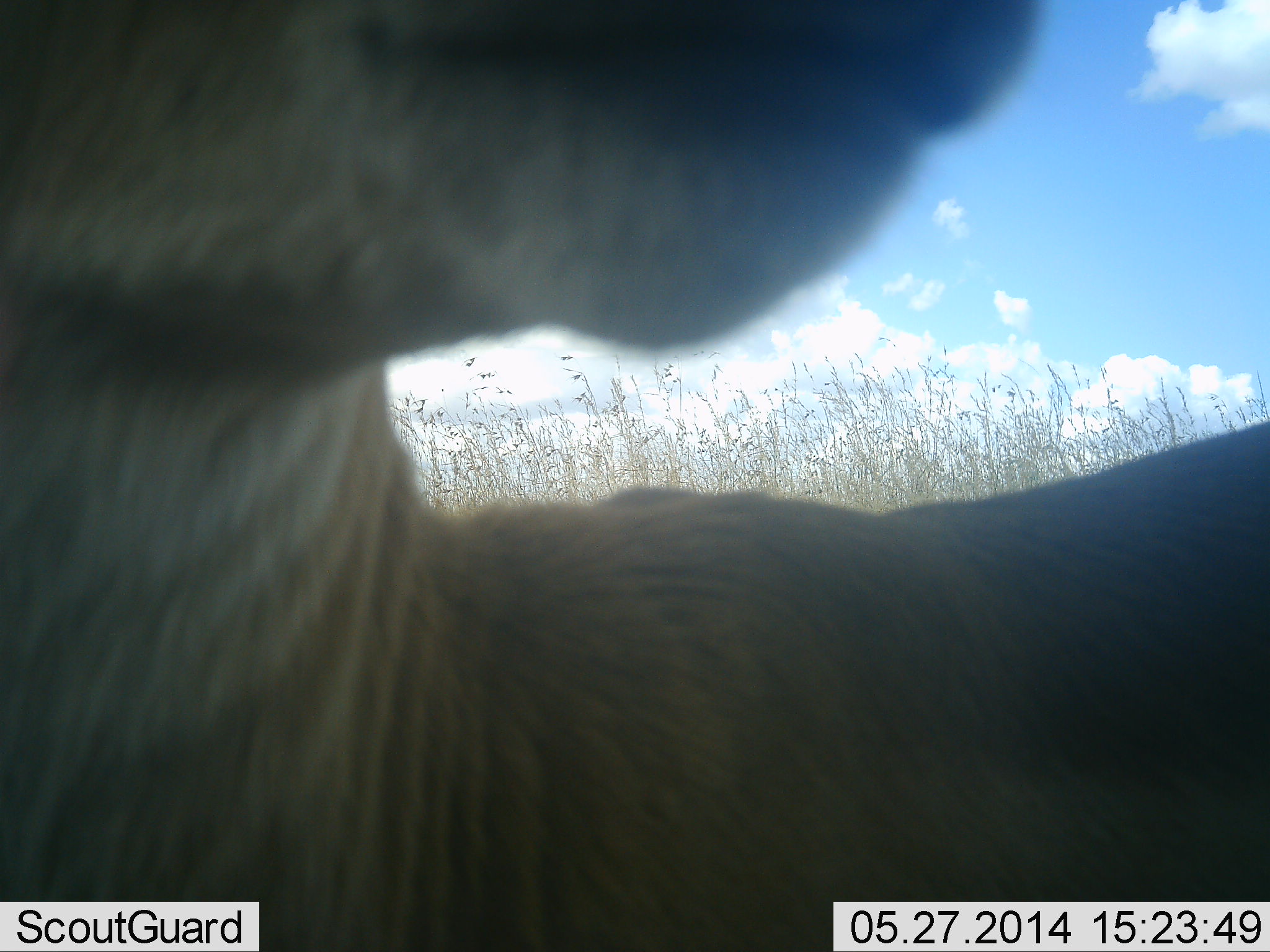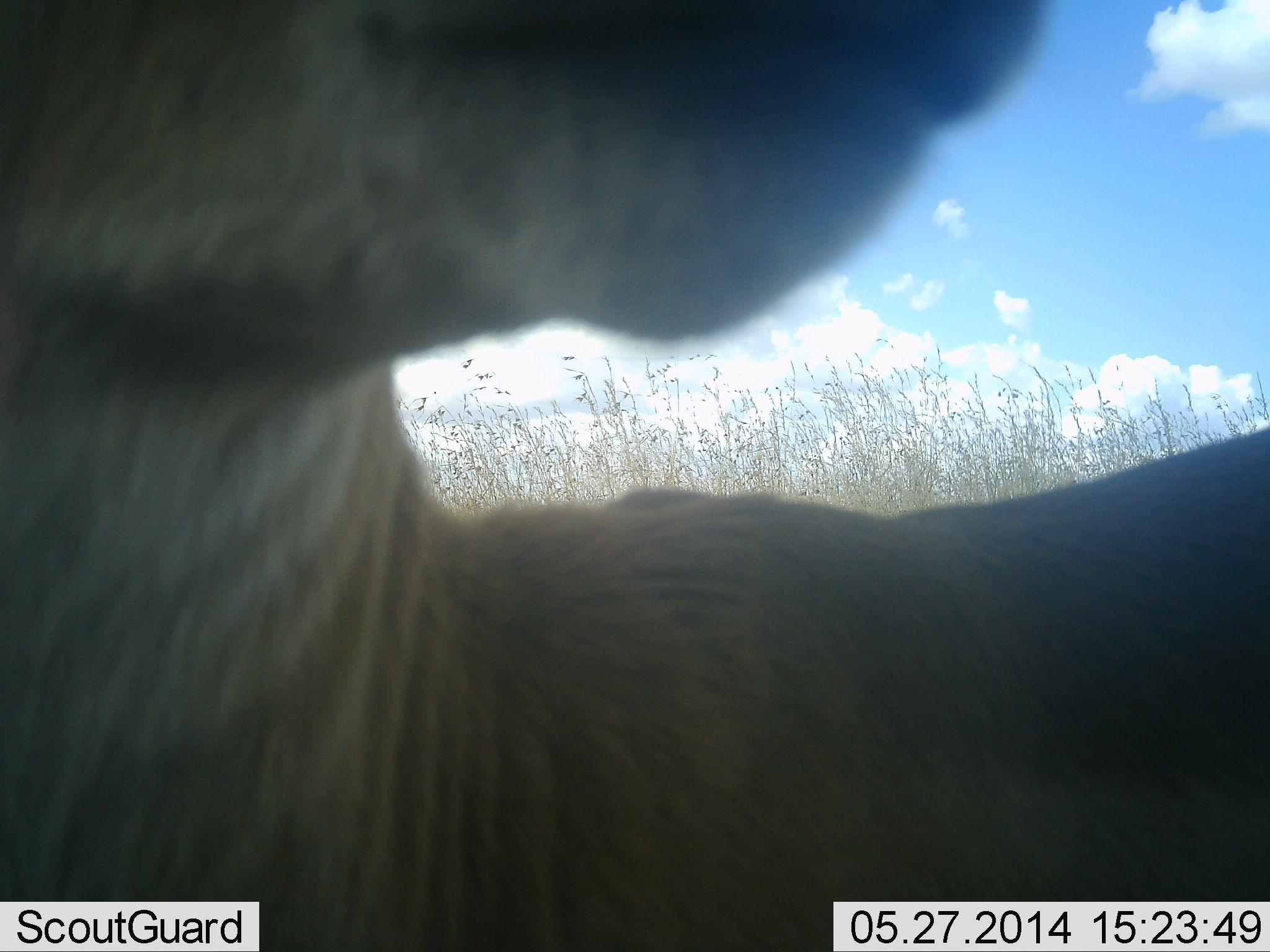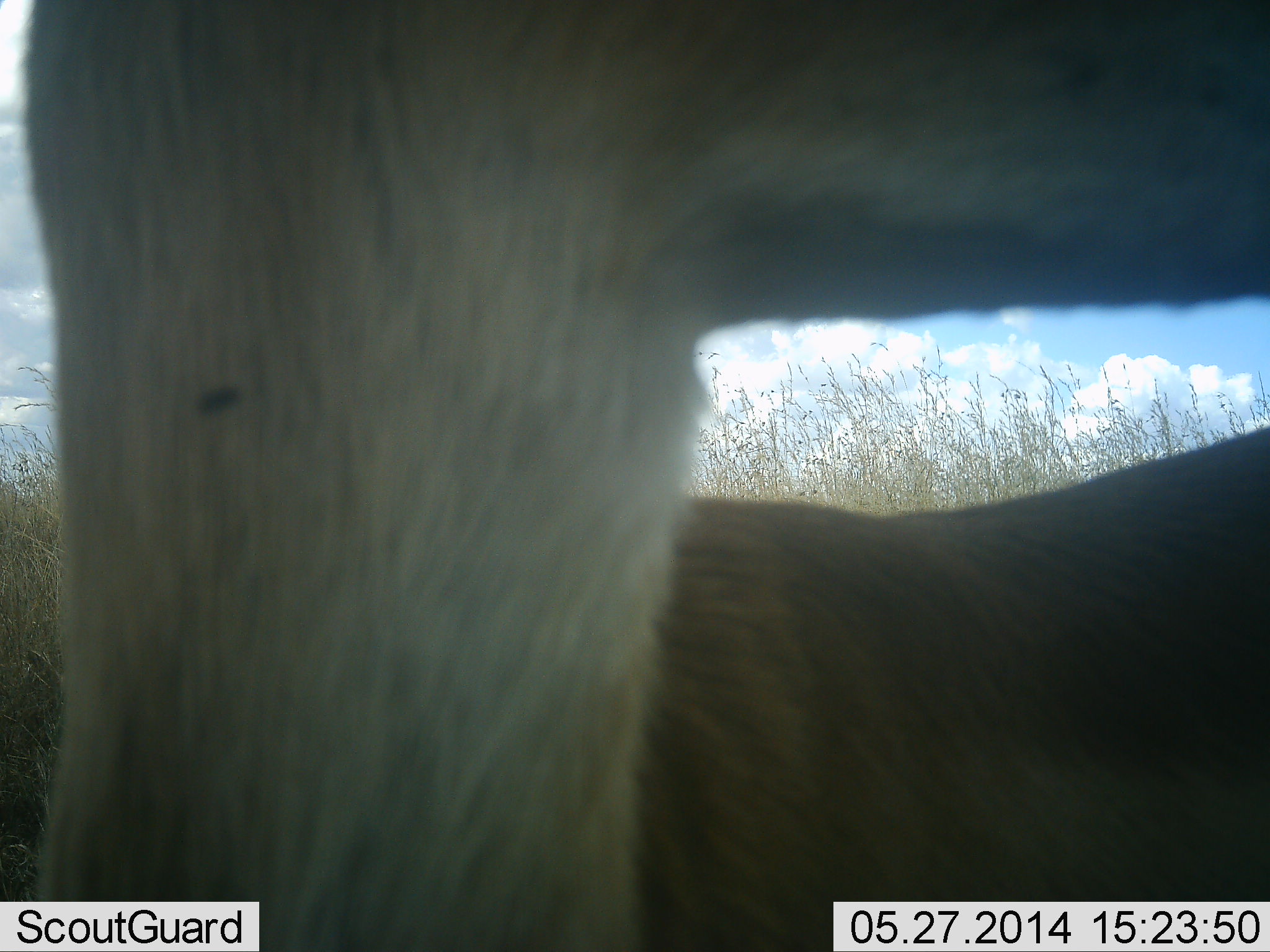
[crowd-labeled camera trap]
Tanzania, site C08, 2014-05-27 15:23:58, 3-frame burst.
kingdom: Animalia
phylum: Chordata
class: Mammalia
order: Artiodactyla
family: Bovidae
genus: Eudorcas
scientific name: Eudorcas thomsonii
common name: thomson's gazelle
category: gazellethomsons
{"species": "gazellethomsons (thomson's gazelle) (Eudorcas thomsonii)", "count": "1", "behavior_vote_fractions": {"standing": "90%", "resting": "10%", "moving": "0%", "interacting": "0%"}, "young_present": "0%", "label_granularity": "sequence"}